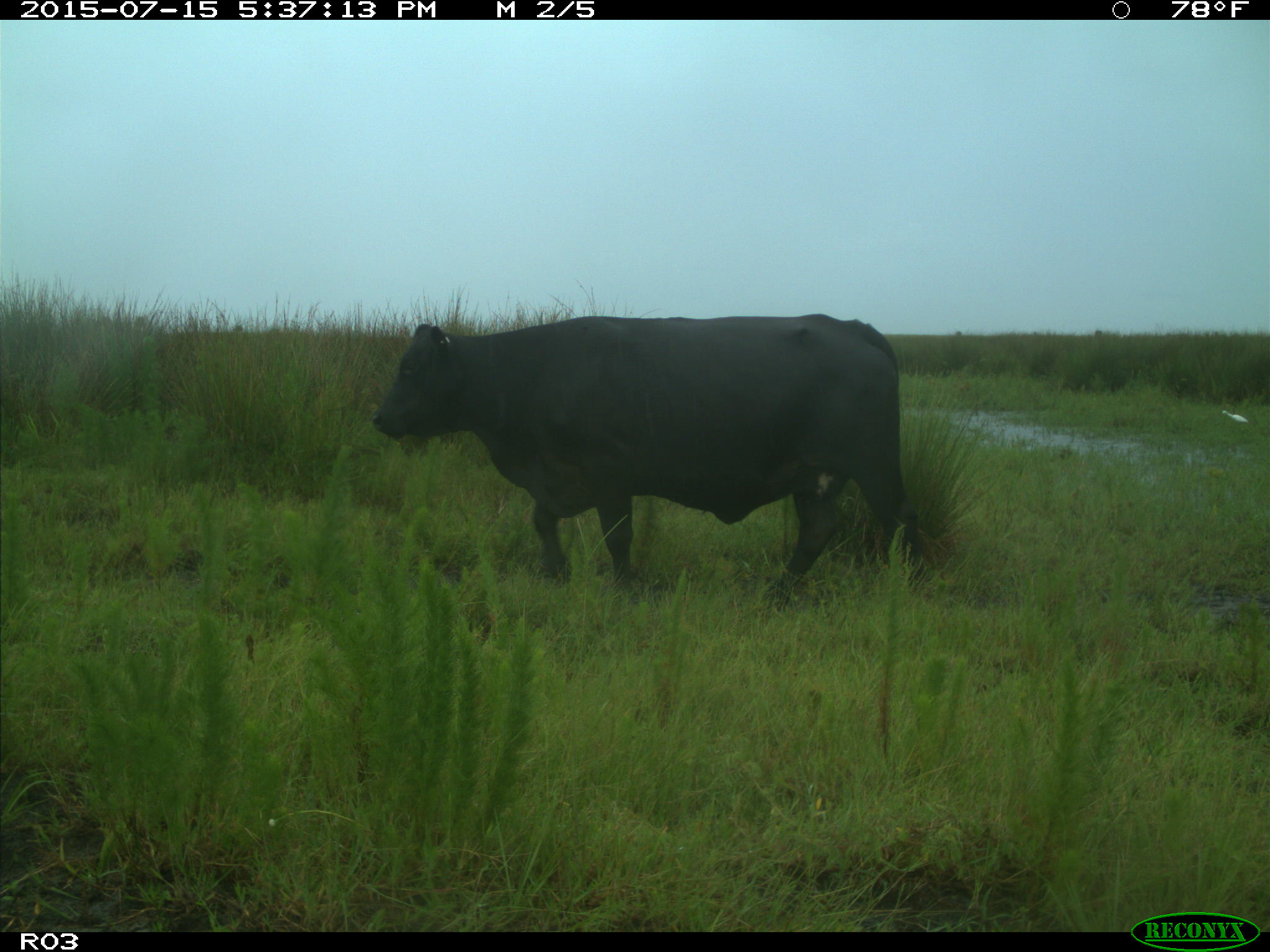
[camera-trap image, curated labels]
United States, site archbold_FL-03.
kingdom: Animalia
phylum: Chordata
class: Mammalia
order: Artiodactyla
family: Bovidae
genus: Bos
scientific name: Bos taurus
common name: domestic cow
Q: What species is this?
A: Bos taurus (domestic cow).